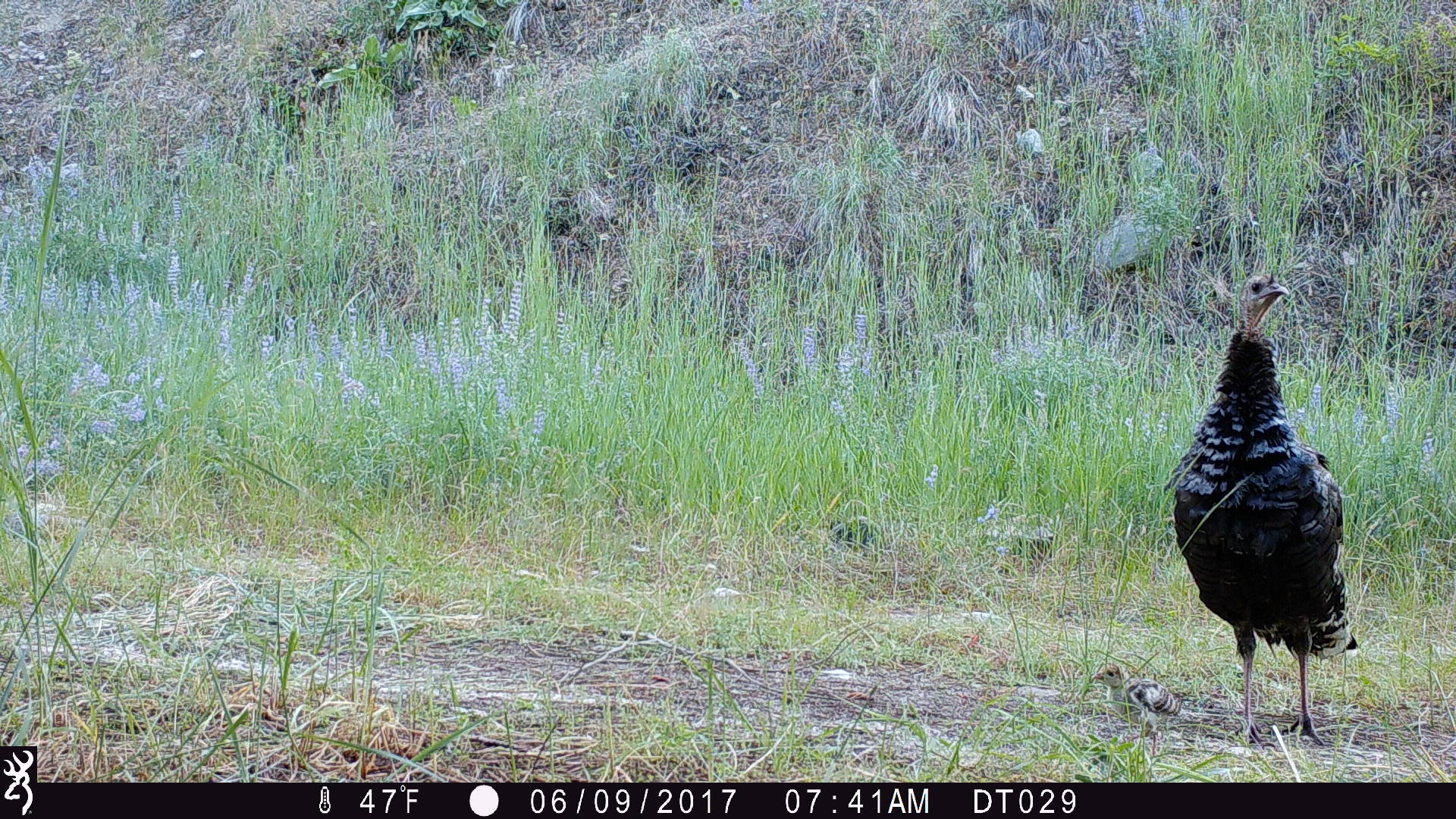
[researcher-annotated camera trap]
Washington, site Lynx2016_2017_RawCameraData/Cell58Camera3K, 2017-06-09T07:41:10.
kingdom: Animalia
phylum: Chordata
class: Aves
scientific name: Aves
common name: birds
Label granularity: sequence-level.